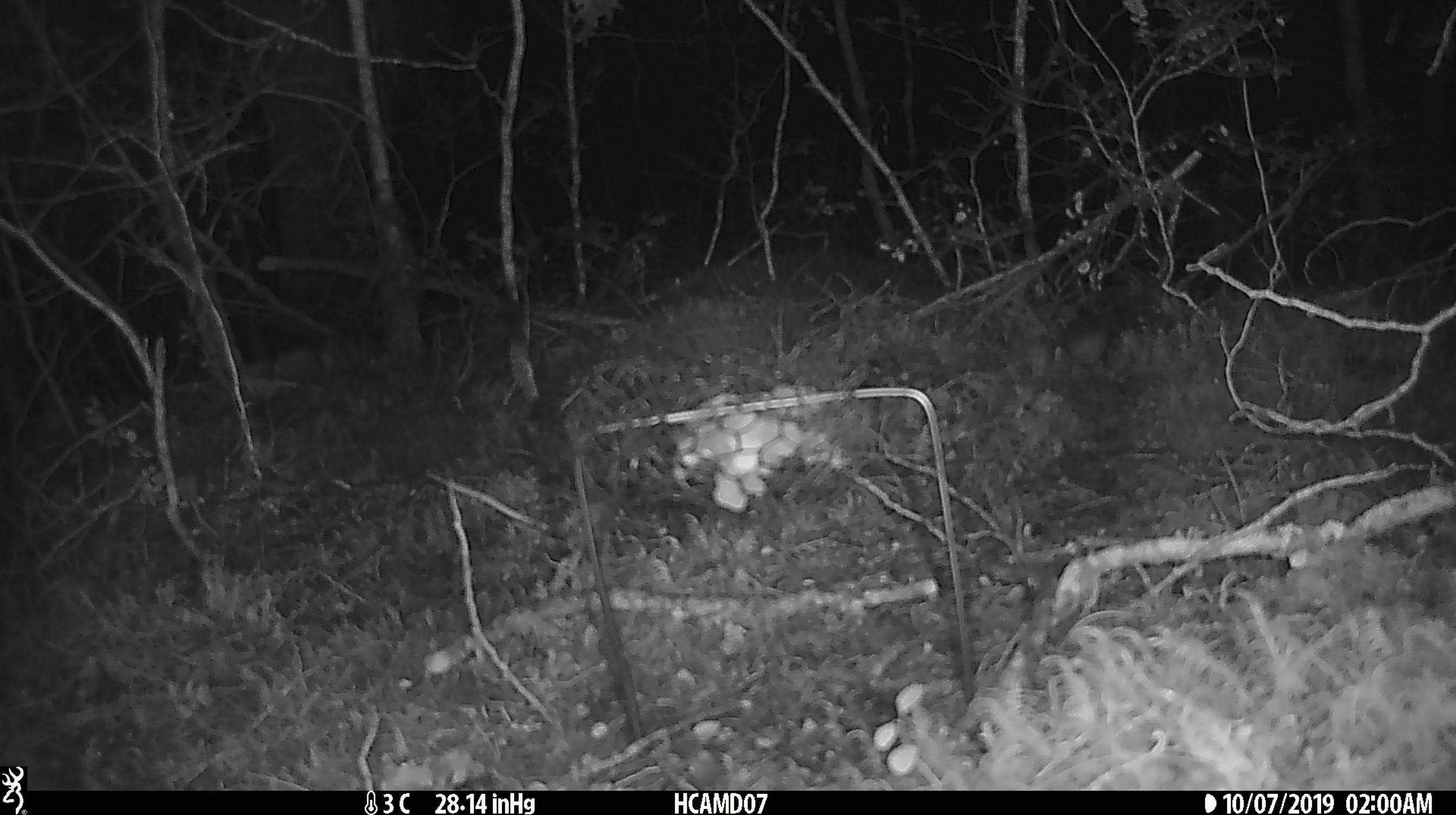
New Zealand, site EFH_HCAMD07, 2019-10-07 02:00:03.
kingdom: Animalia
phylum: Chordata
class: Mammalia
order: Rodentia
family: Muridae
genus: Mus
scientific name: Mus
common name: mouse